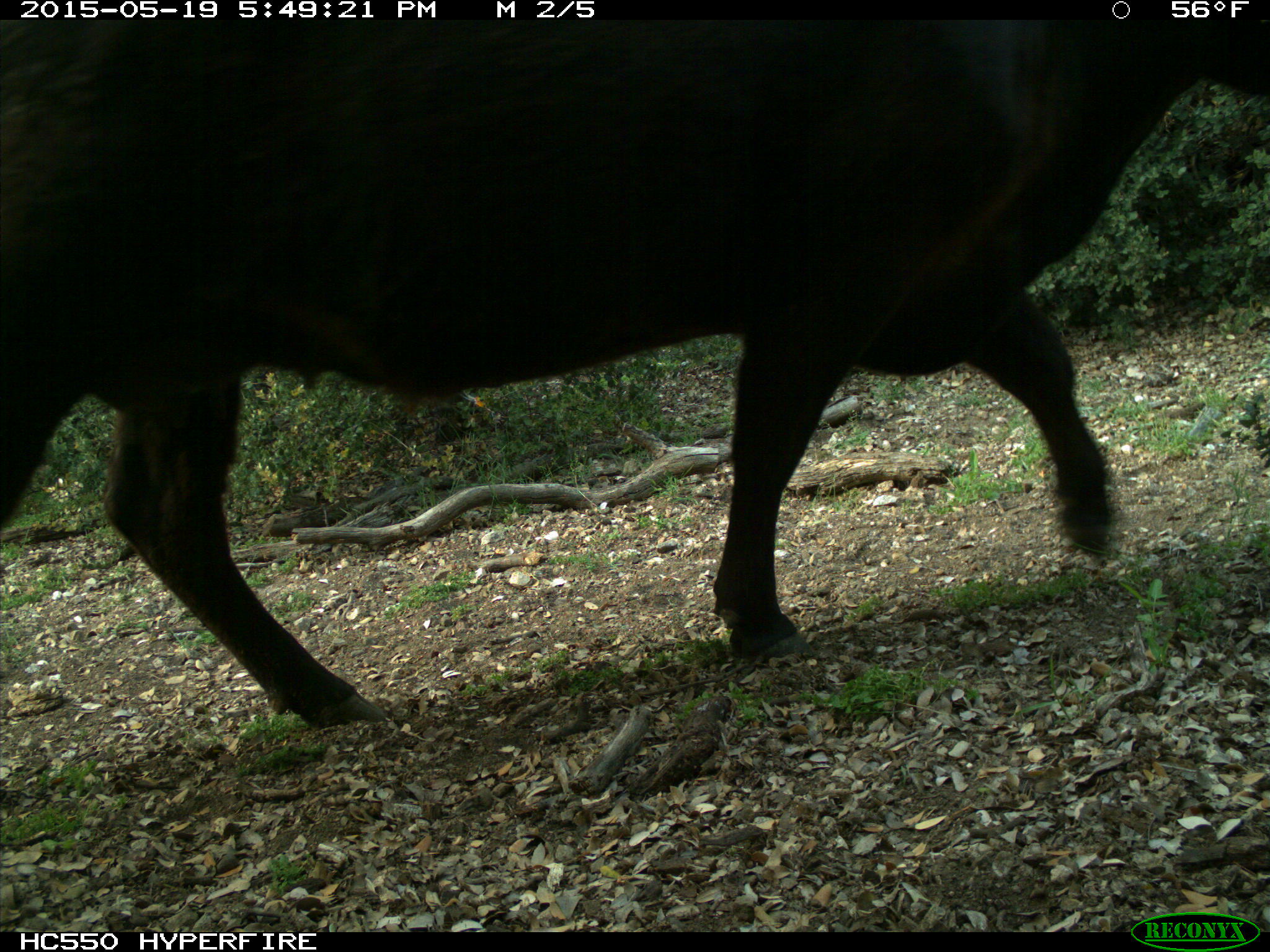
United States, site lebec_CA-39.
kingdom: Animalia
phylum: Chordata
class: Mammalia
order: Artiodactyla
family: Bovidae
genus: Bos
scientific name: Bos taurus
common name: domestic cow